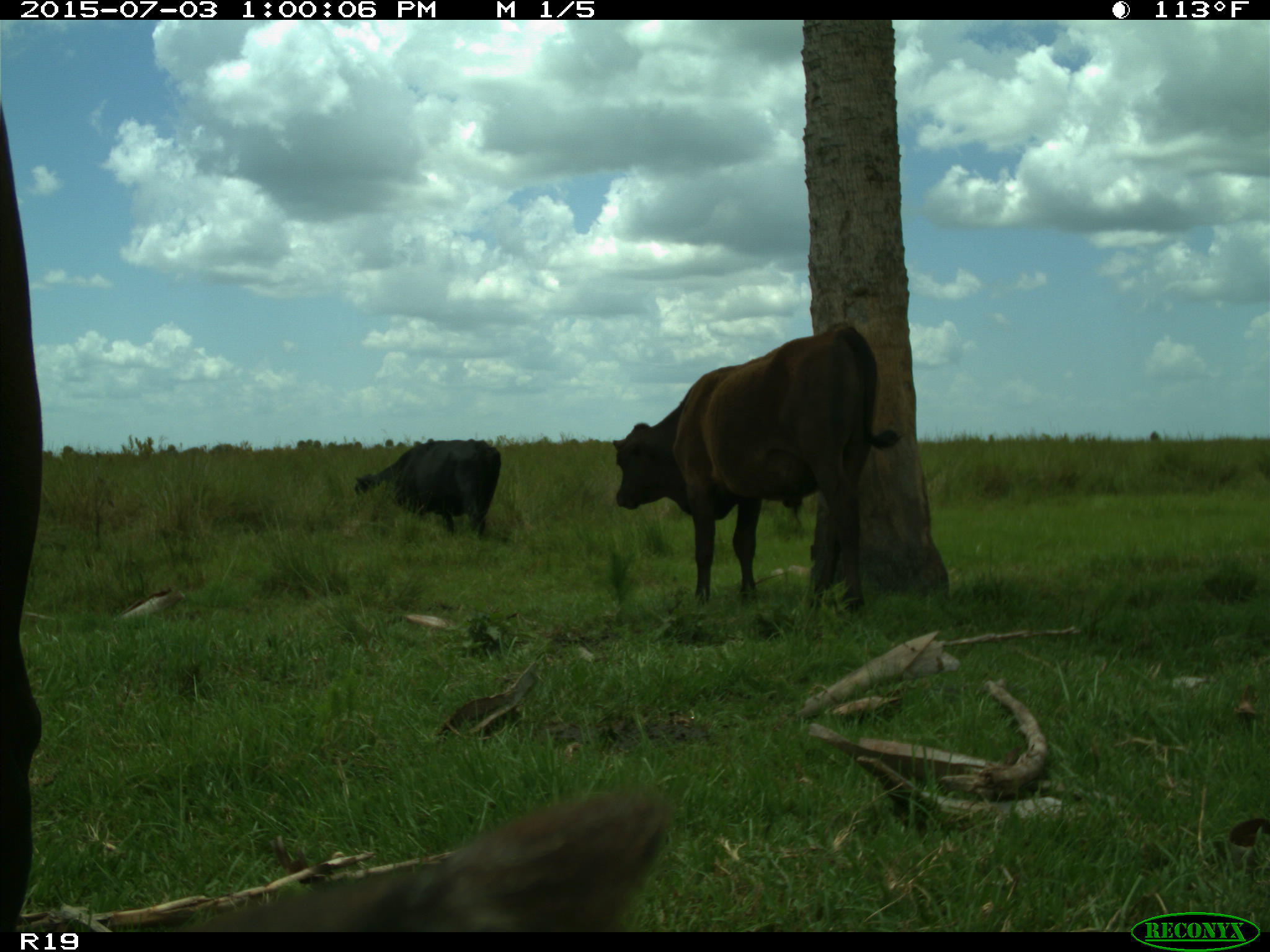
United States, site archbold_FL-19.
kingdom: Animalia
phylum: Chordata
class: Mammalia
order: Artiodactyla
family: Bovidae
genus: Bos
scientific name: Bos taurus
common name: domestic cow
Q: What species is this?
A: Bos taurus (domestic cow).